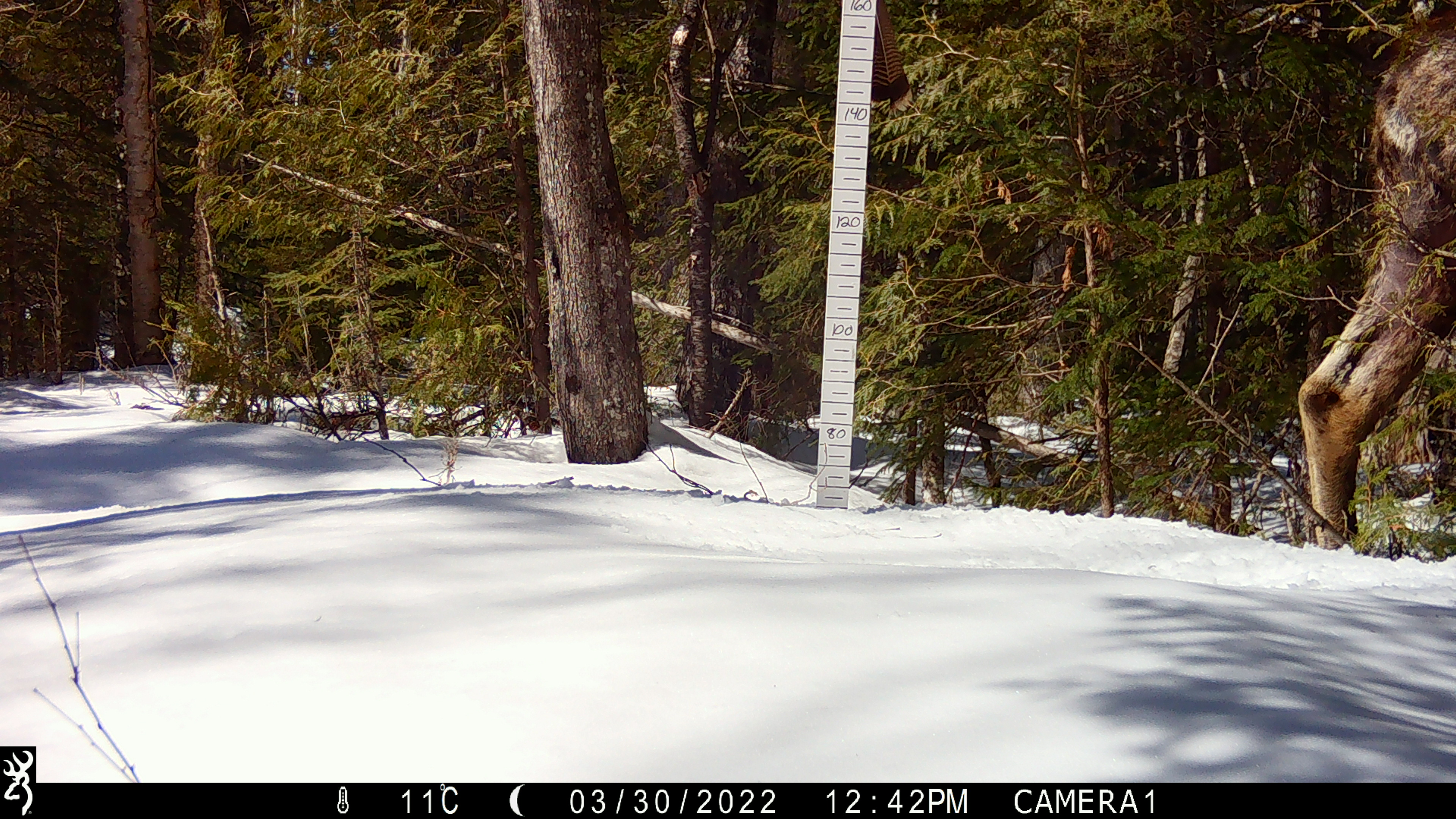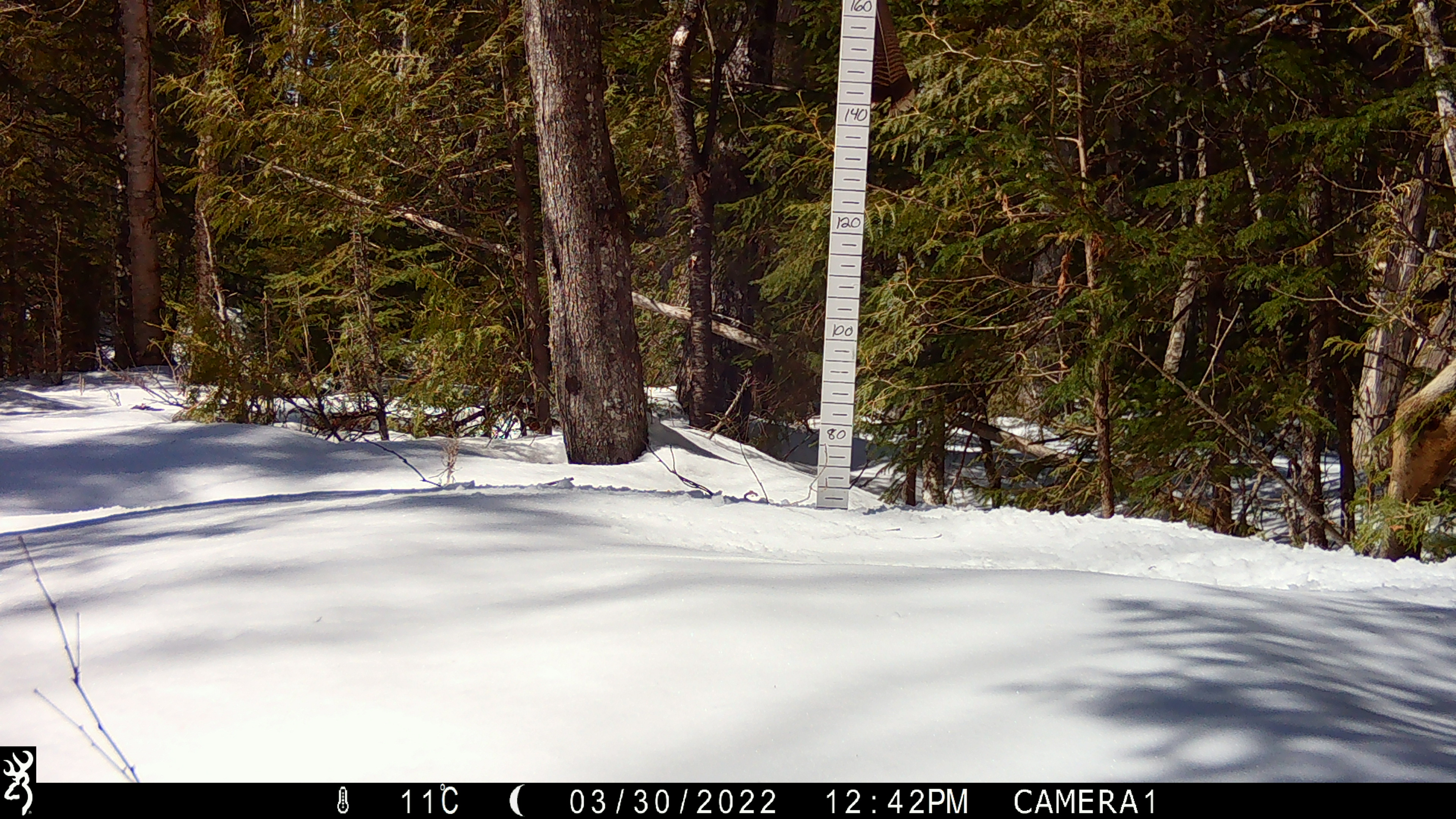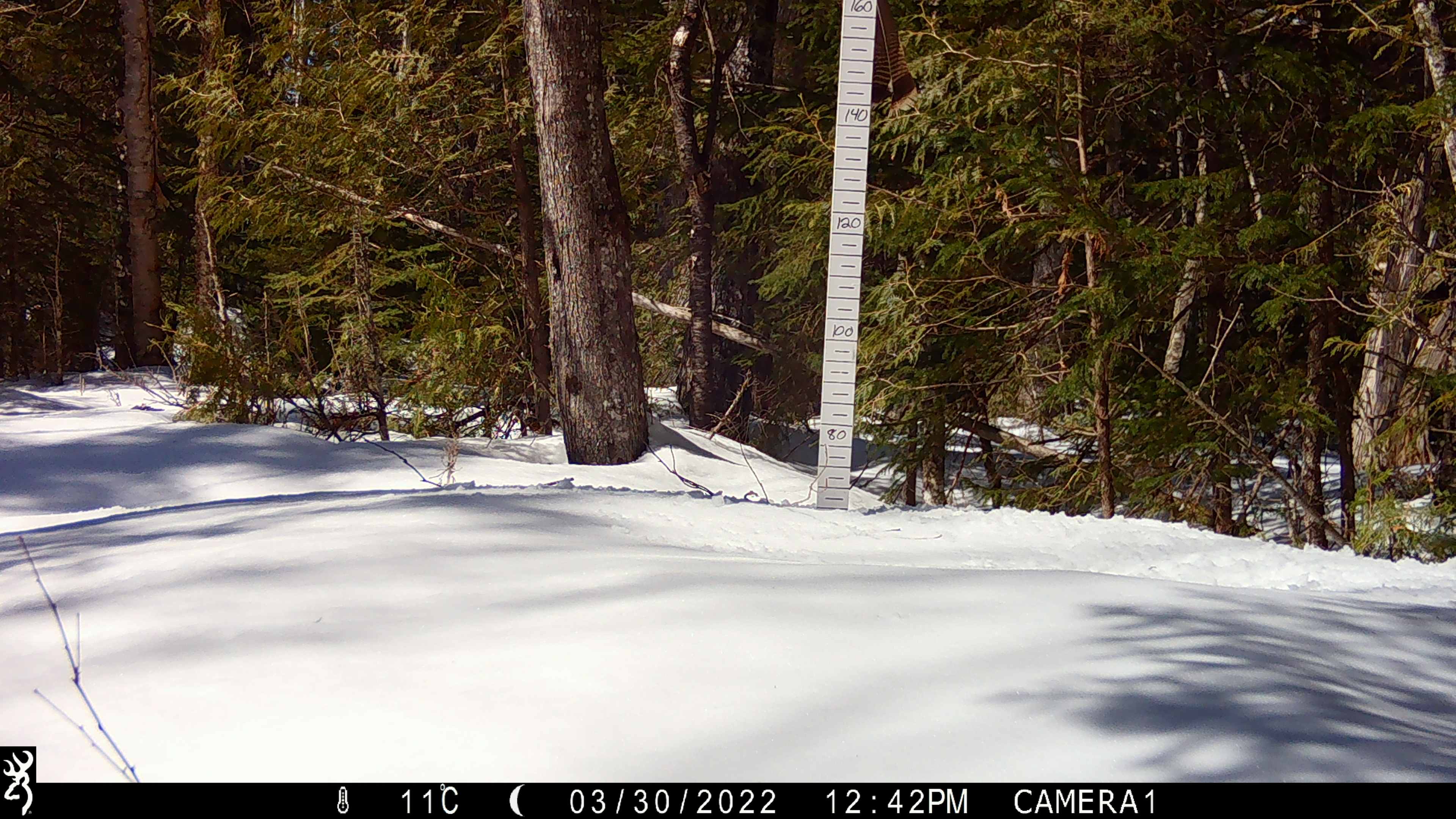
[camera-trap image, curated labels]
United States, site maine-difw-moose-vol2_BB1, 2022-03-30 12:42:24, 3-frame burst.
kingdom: Animalia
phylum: Chordata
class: Mammalia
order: Artiodactyla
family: Cervidae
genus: Alces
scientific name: Alces alces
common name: moose